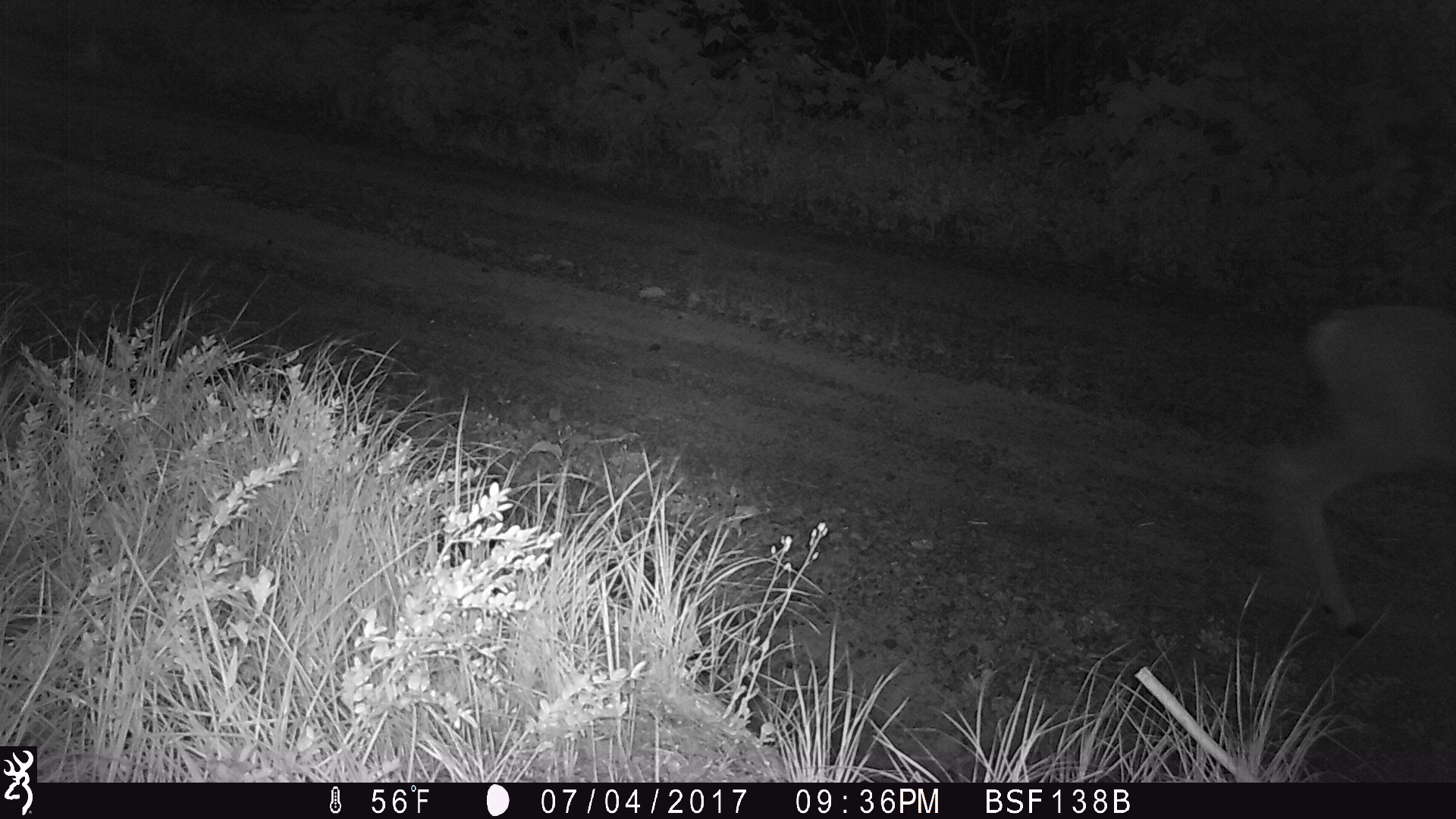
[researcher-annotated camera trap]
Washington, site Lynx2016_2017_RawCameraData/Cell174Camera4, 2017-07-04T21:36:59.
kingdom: Animalia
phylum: Chordata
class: Mammalia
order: Artiodactyla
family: Cervidae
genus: Odocoileus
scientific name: Odocoileus hemionus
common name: mule deer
Odocoileus hemionus (mule deer). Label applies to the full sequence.